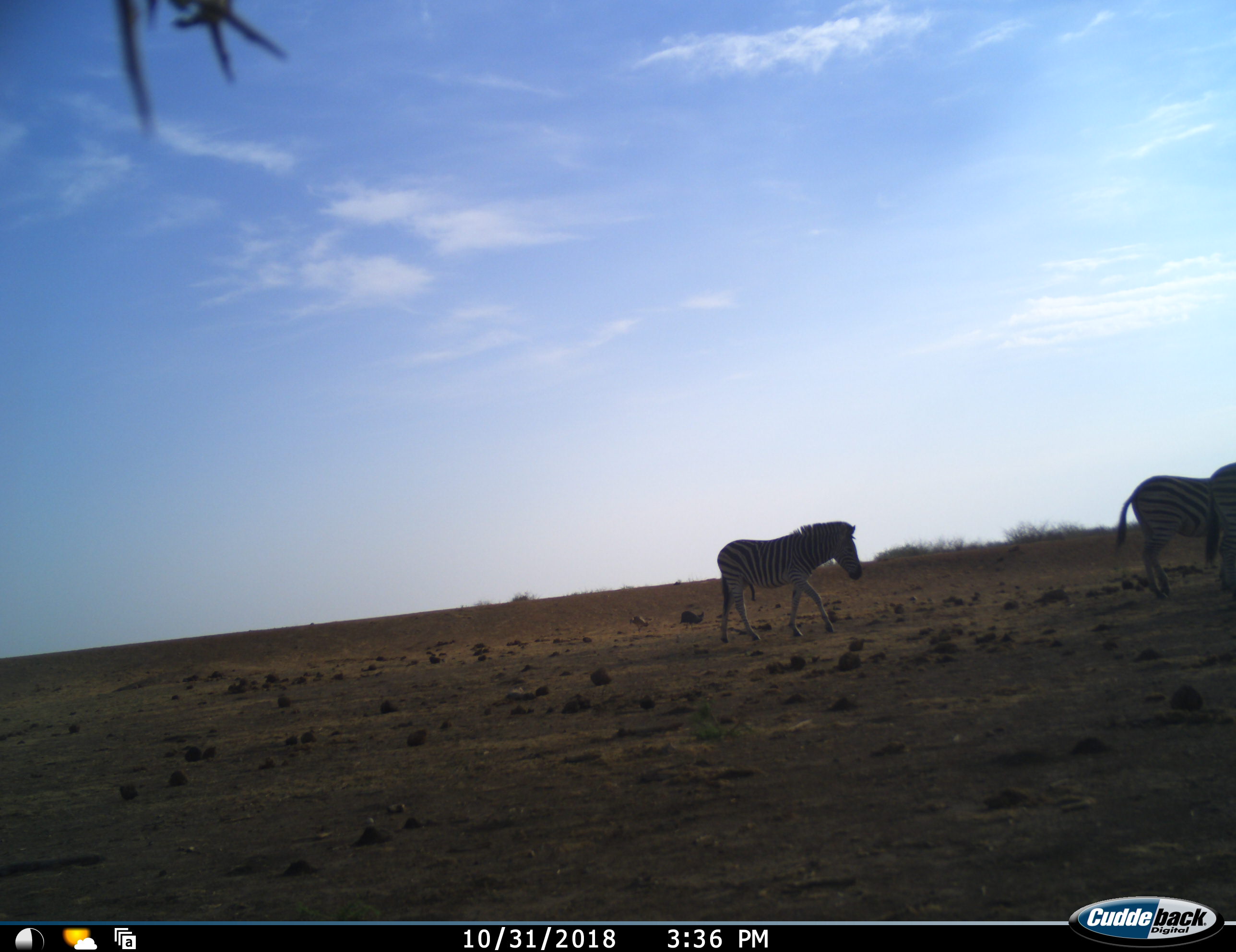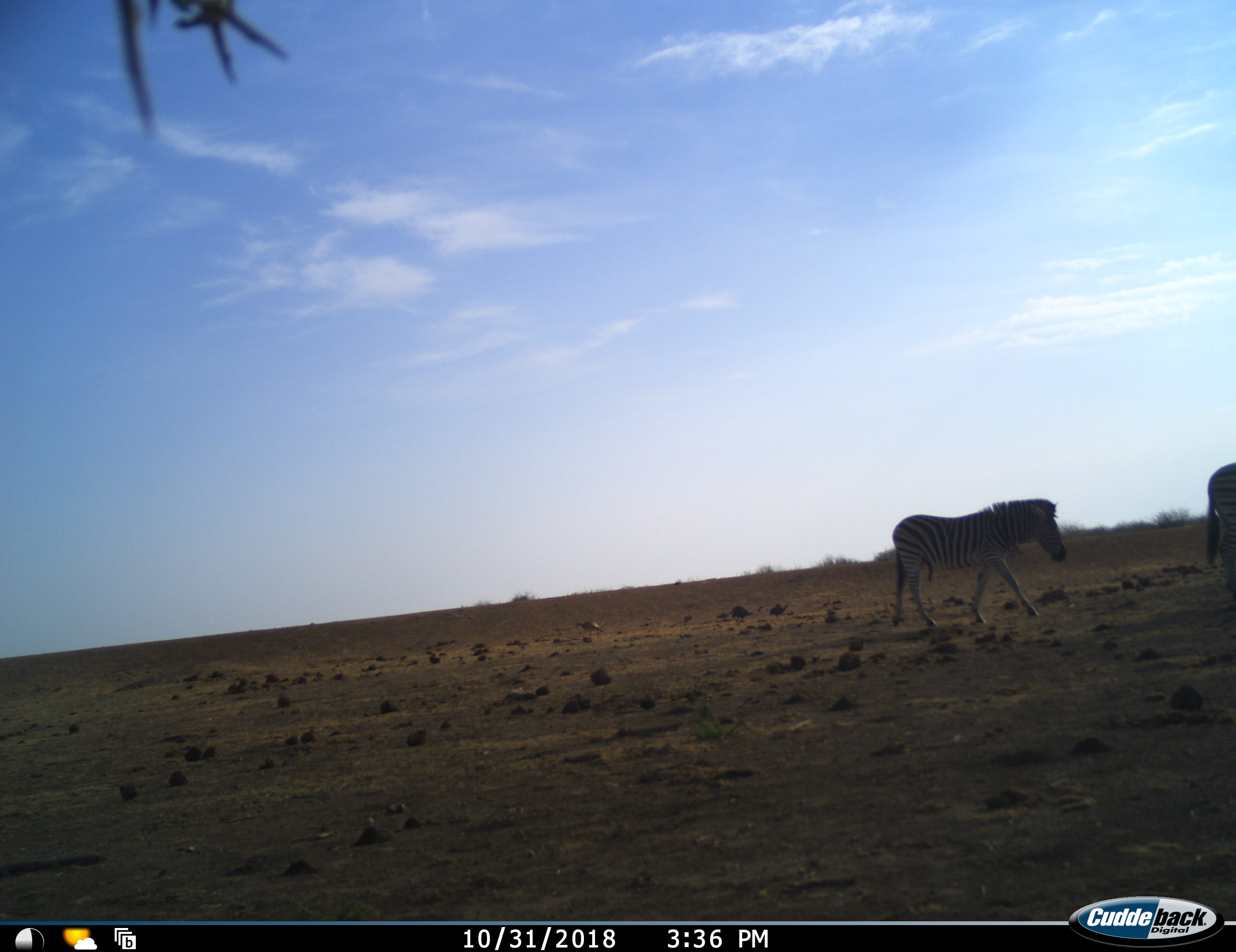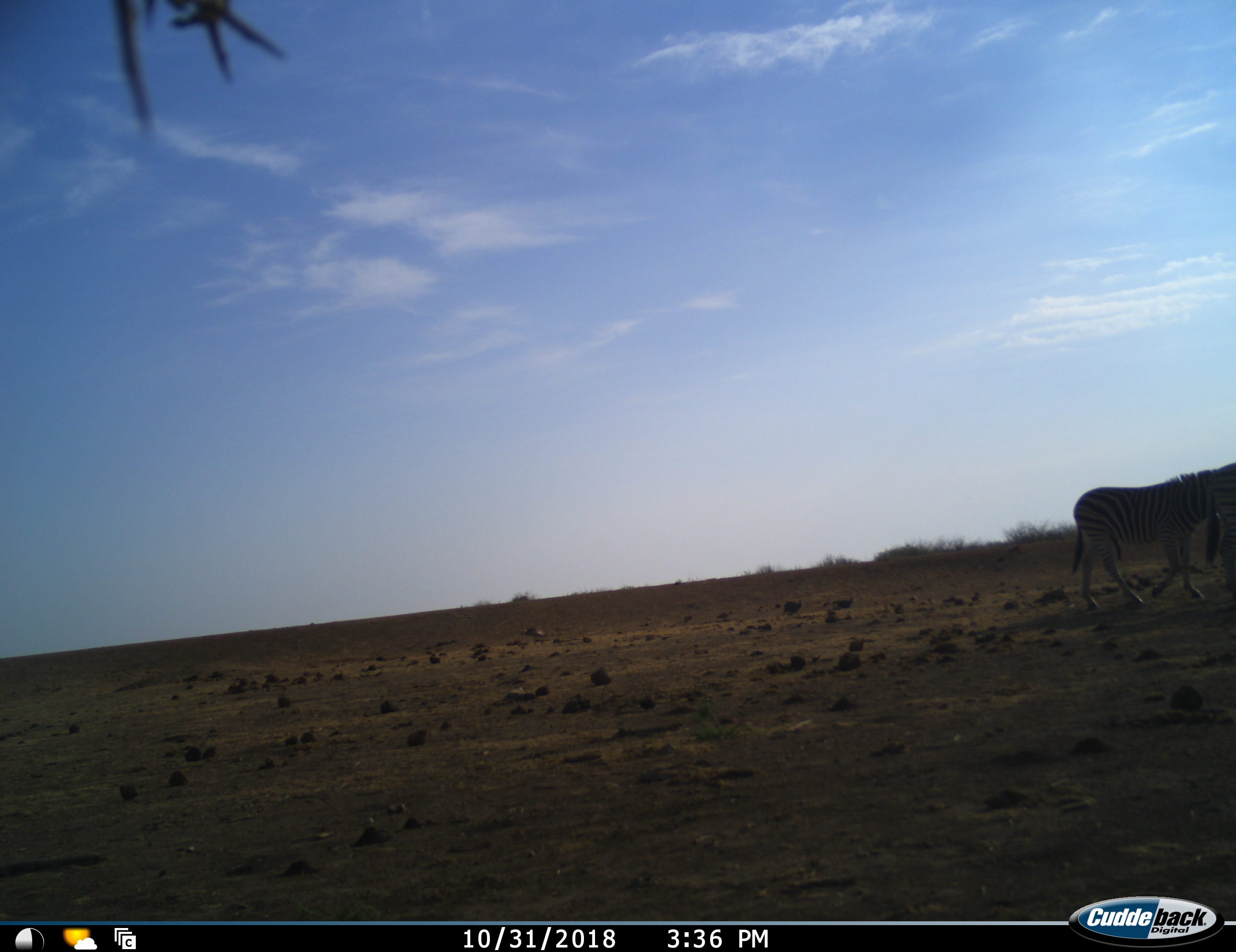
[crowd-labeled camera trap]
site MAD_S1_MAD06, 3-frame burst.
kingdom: Animalia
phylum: Chordata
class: Mammalia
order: Perissodactyla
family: Equidae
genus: Equus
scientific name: Equus quagga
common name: plains zebra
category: zebraplains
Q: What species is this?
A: Zebraplains (plains zebra) (Equus quagga).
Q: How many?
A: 2.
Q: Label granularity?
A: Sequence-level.